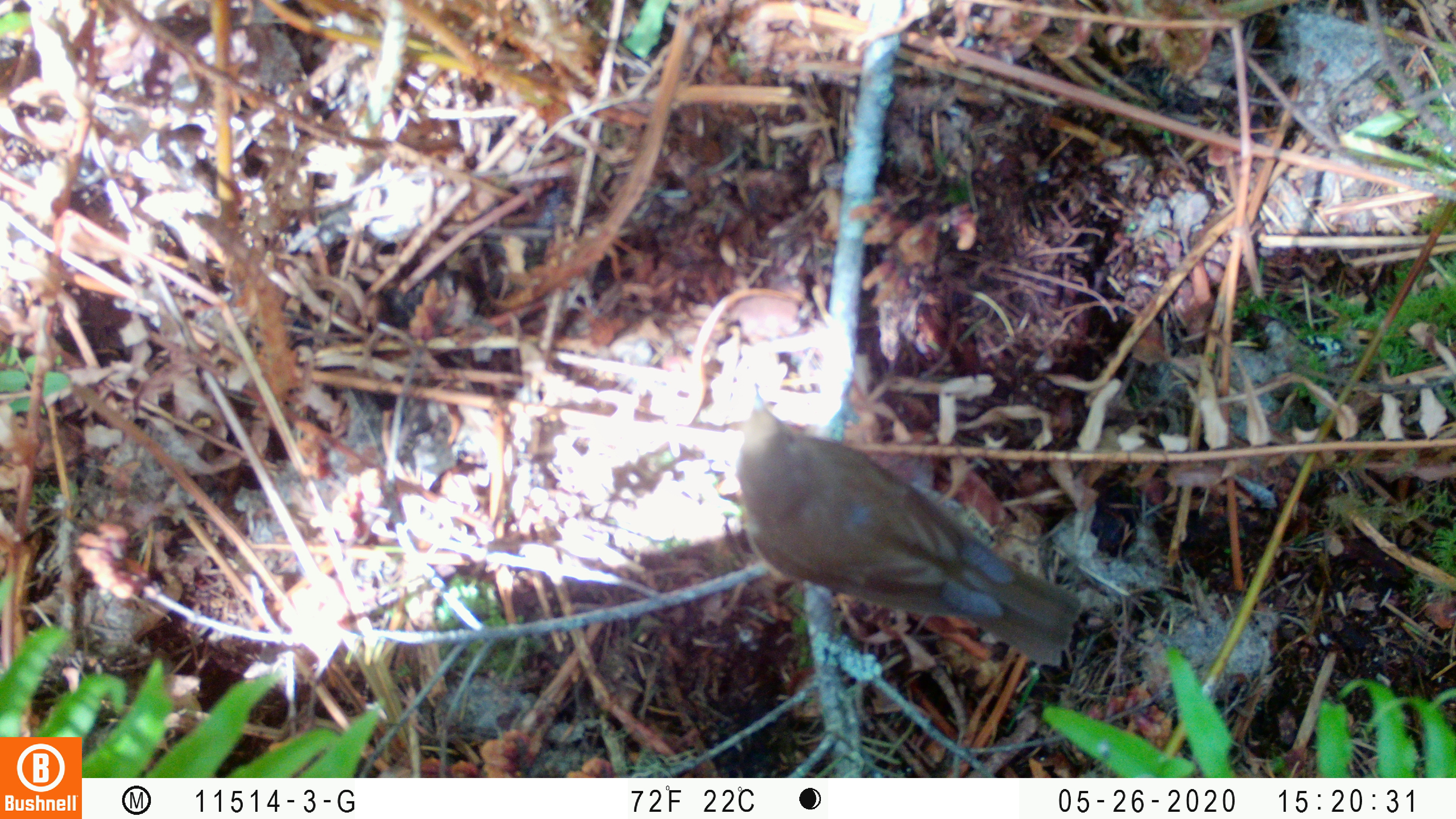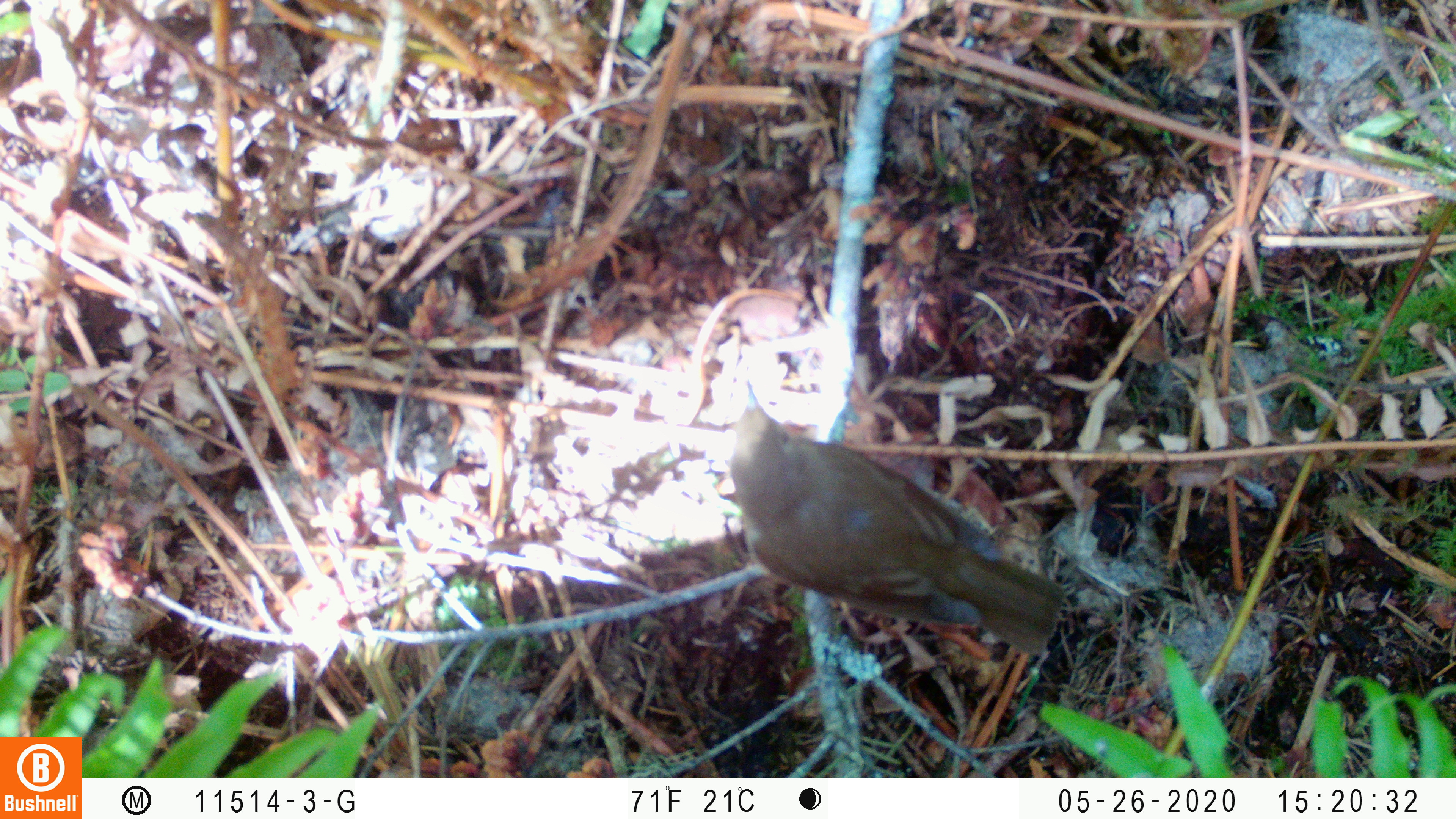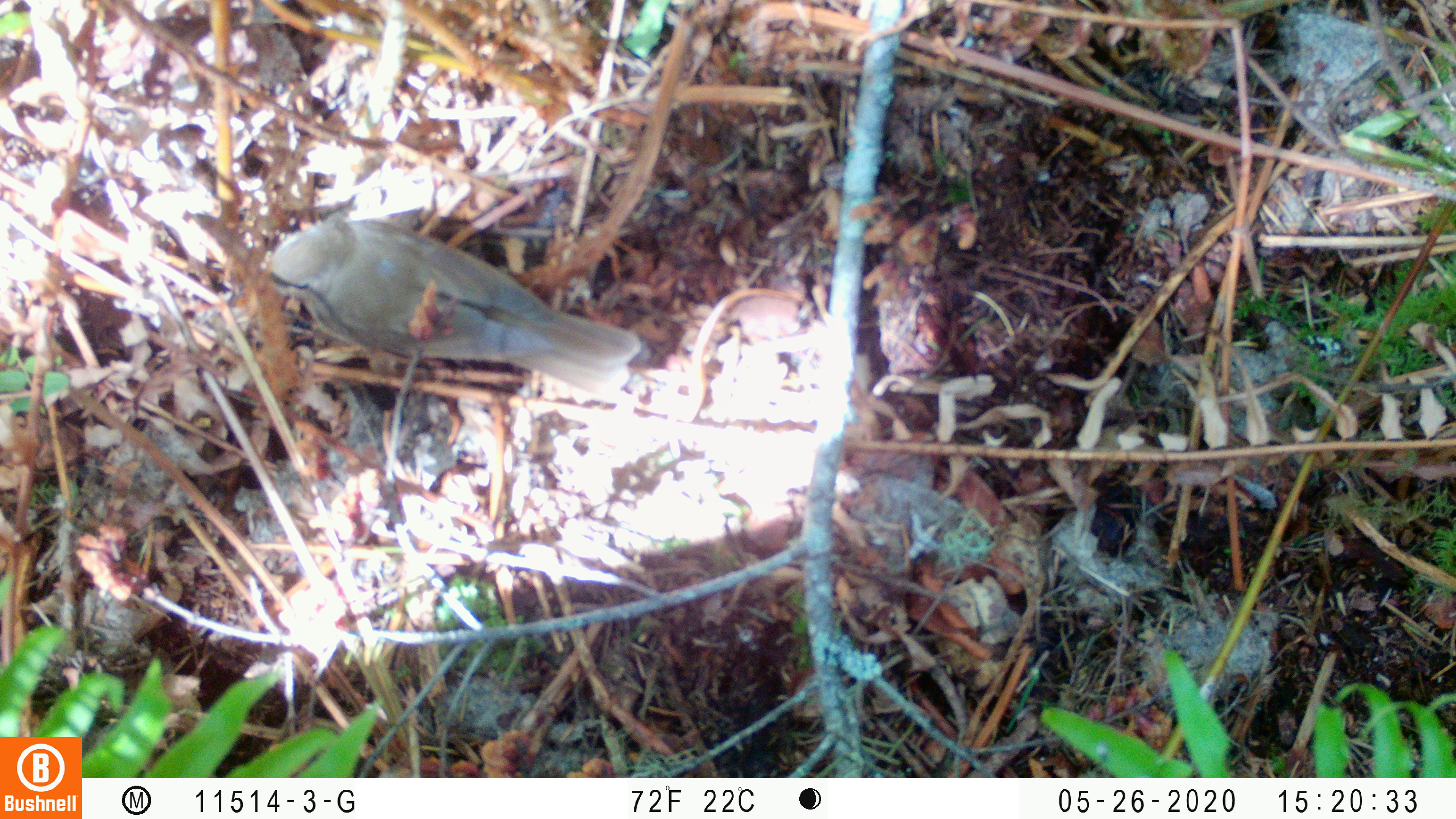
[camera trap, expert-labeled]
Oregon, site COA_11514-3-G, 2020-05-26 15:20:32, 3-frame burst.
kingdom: Animalia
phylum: Chordata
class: Aves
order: Passeriformes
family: Turdidae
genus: Catharus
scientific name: Catharus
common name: brown thrushes and nightingale-thrushes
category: catharus species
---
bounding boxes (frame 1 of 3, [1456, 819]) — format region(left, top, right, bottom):
catharus species: region(723, 373, 1095, 684)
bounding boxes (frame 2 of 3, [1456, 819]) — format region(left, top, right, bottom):
catharus species: region(712, 370, 1084, 668)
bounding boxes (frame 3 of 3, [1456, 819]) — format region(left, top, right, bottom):
catharus species: region(254, 208, 648, 417)